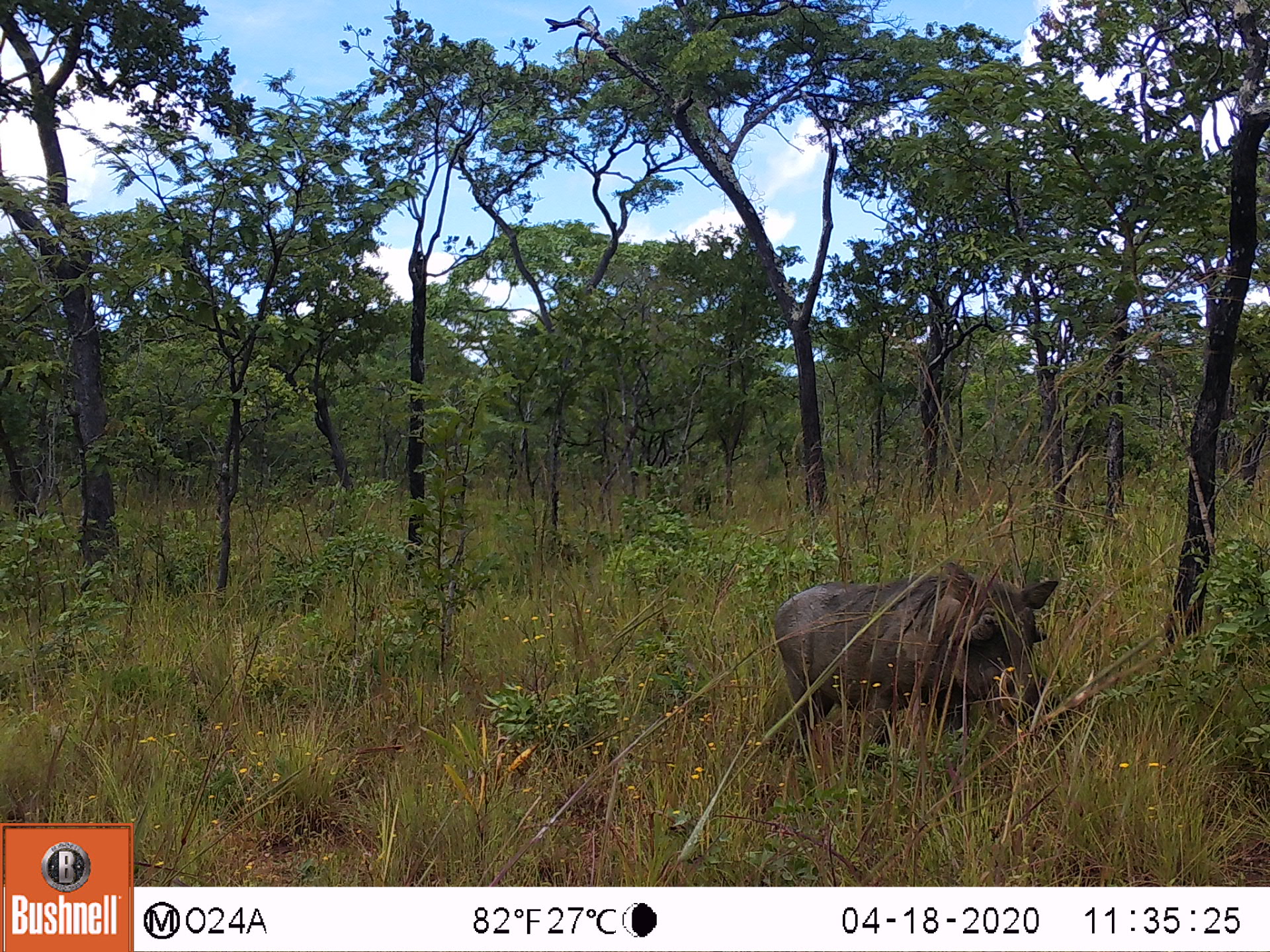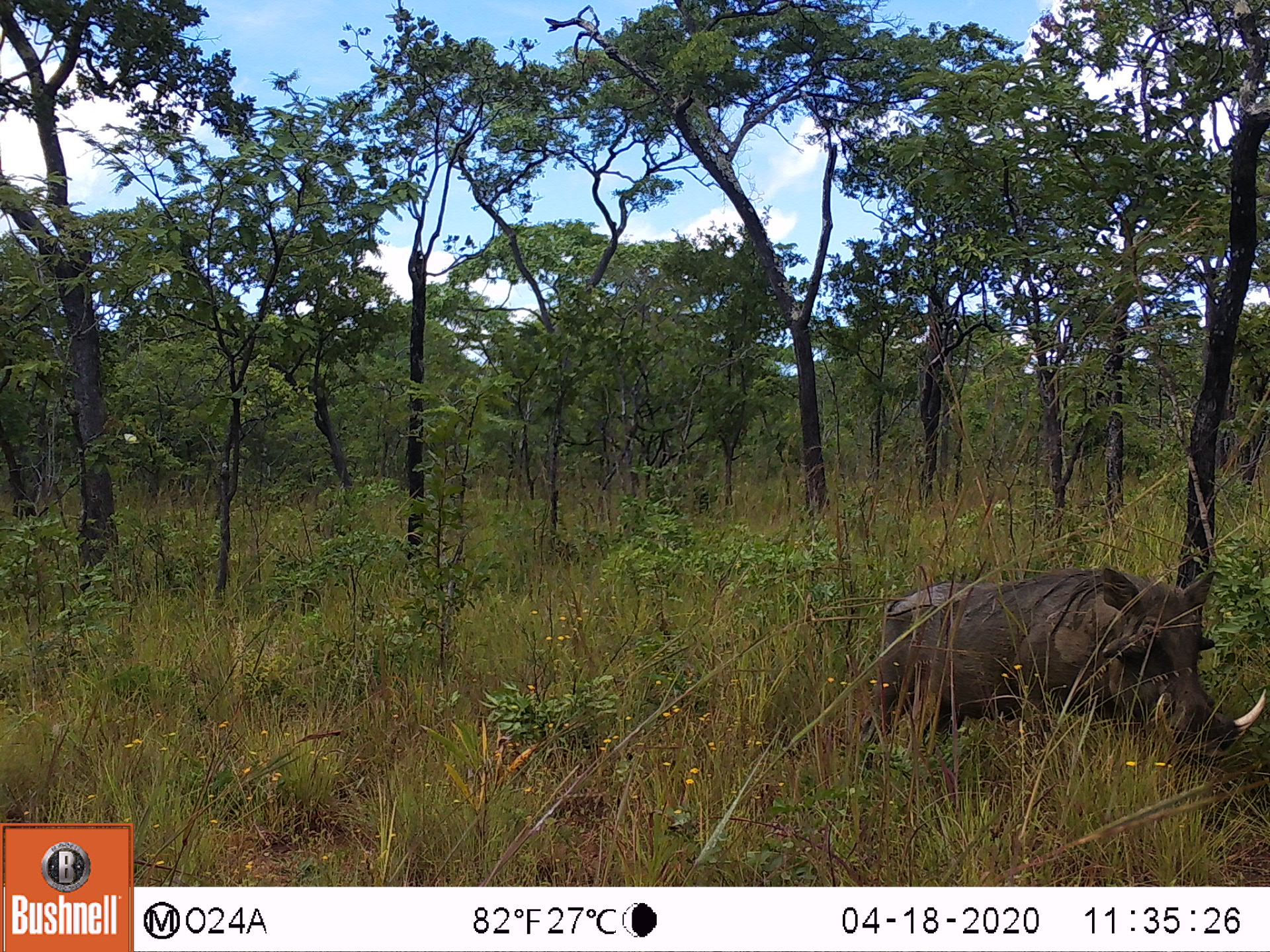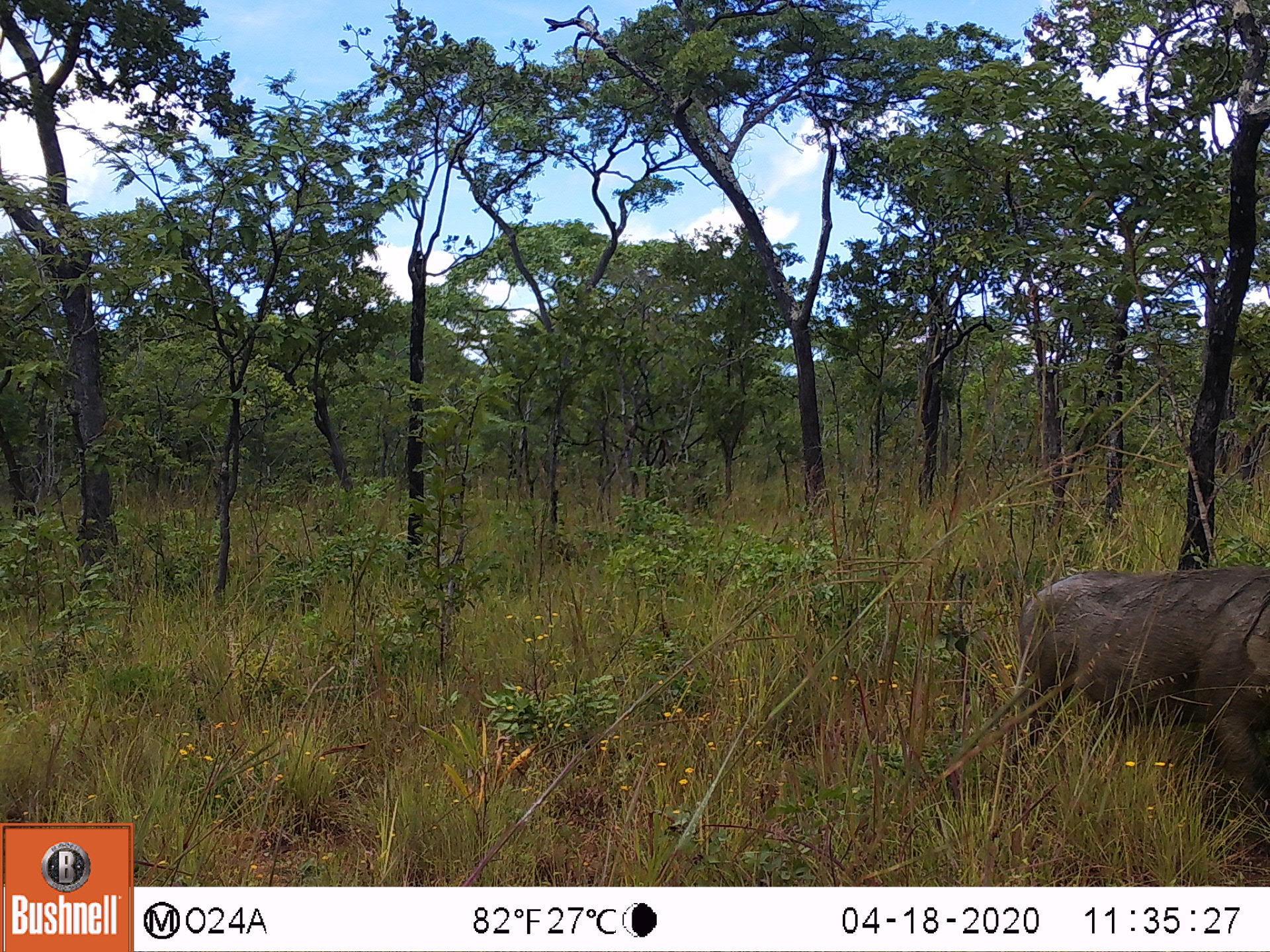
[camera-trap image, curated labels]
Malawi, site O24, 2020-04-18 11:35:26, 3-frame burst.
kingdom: Animalia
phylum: Chordata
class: Mammalia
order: Artiodactyla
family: Suidae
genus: Phacochoerus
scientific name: Phacochoerus africanus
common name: common warthog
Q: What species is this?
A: Common warthog (Phacochoerus africanus).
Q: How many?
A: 1.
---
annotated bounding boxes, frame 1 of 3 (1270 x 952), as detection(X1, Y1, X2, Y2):
common warthog: detection(767, 555, 1099, 764)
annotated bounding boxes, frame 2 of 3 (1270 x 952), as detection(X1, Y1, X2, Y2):
common warthog: detection(868, 555, 1268, 761)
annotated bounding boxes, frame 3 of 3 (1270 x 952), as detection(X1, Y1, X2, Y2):
common warthog: detection(992, 560, 1268, 806)